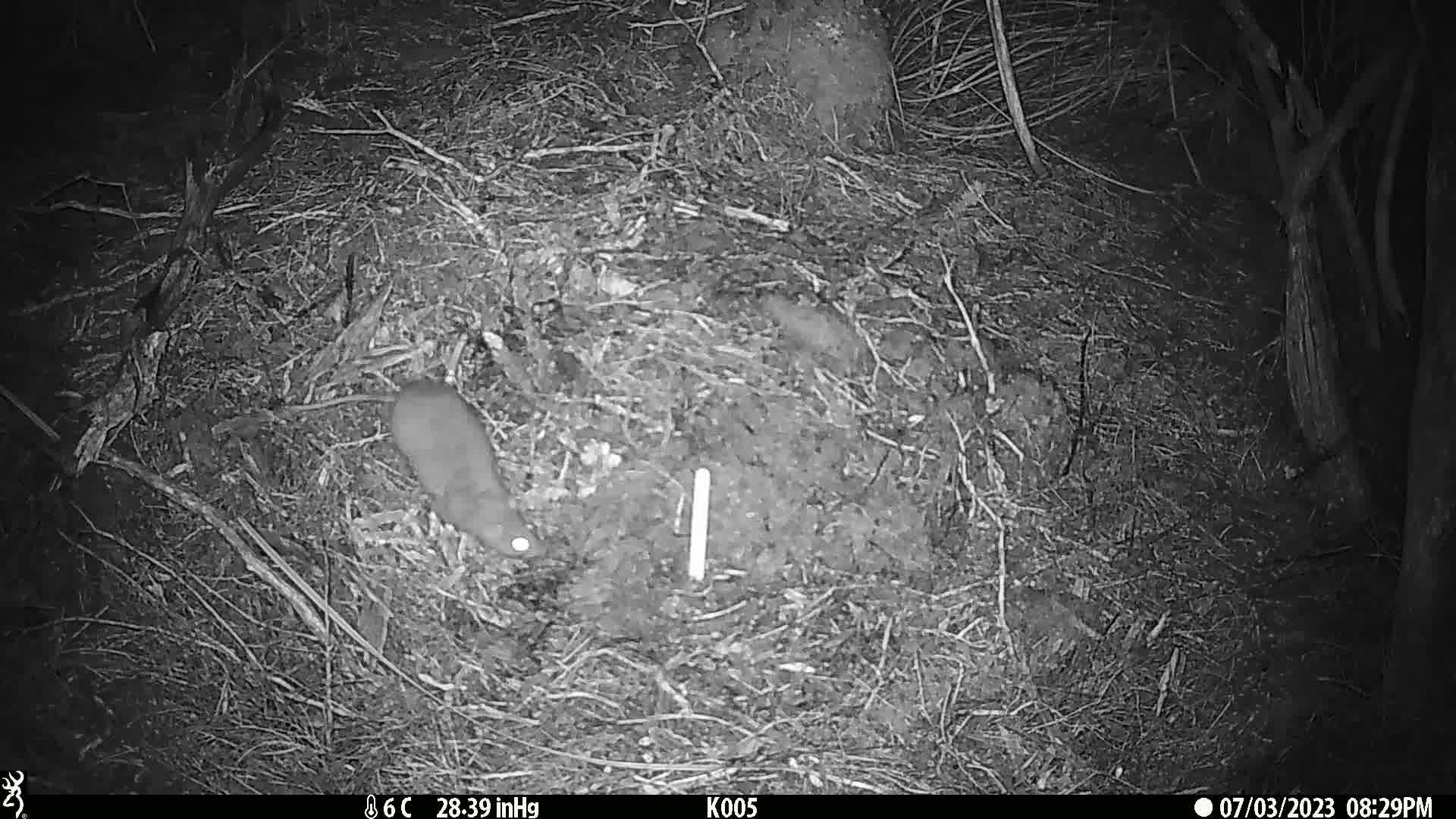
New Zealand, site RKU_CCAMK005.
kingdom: Animalia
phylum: Chordata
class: Mammalia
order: Rodentia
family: Muridae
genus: Rattus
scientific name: Rattus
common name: rat